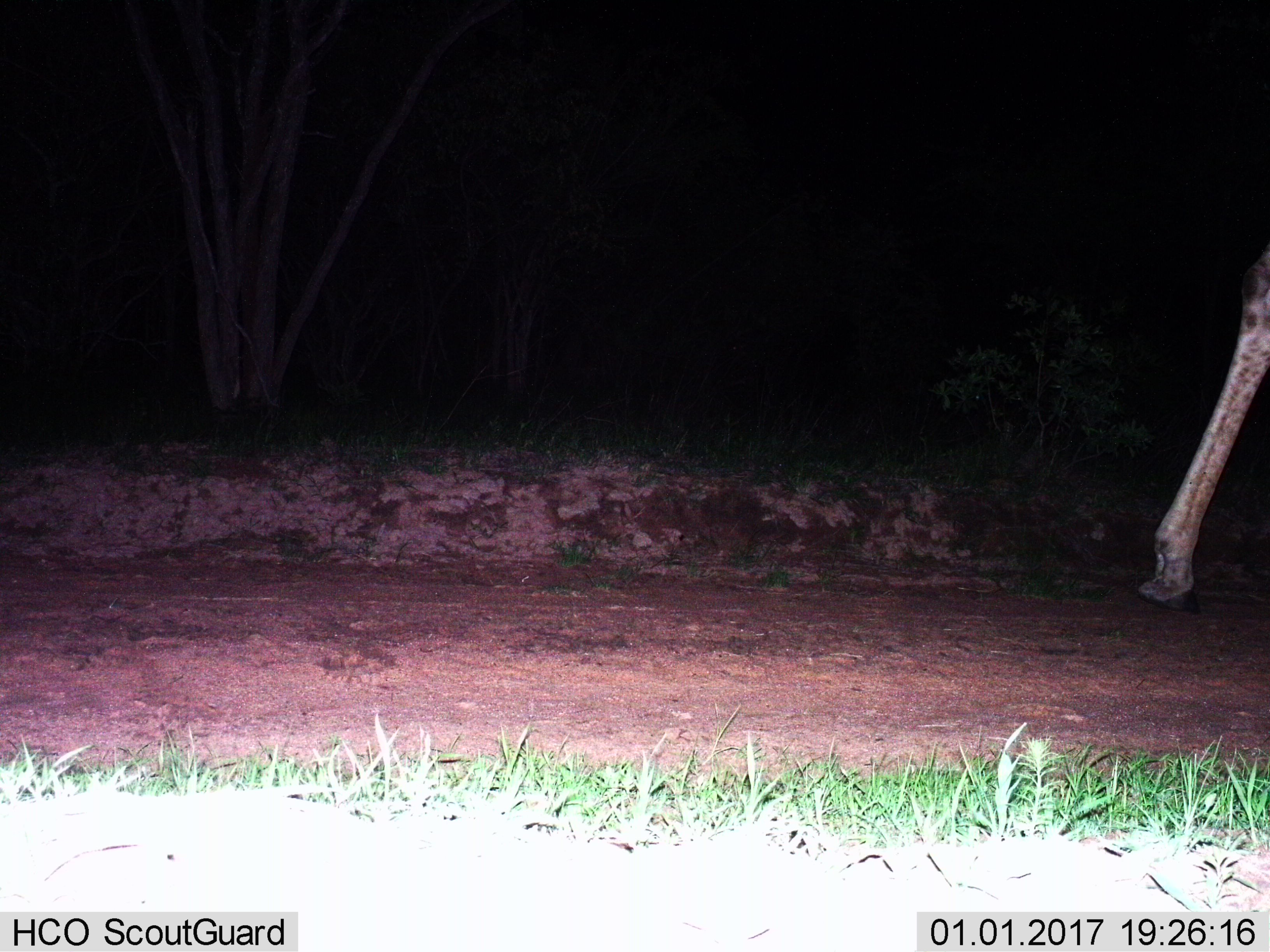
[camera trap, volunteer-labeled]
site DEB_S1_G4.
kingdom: Animalia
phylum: Chordata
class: Mammalia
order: Artiodactyla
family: Giraffidae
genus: Giraffa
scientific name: Giraffa camelopardalis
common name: giraffe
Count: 1.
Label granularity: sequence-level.